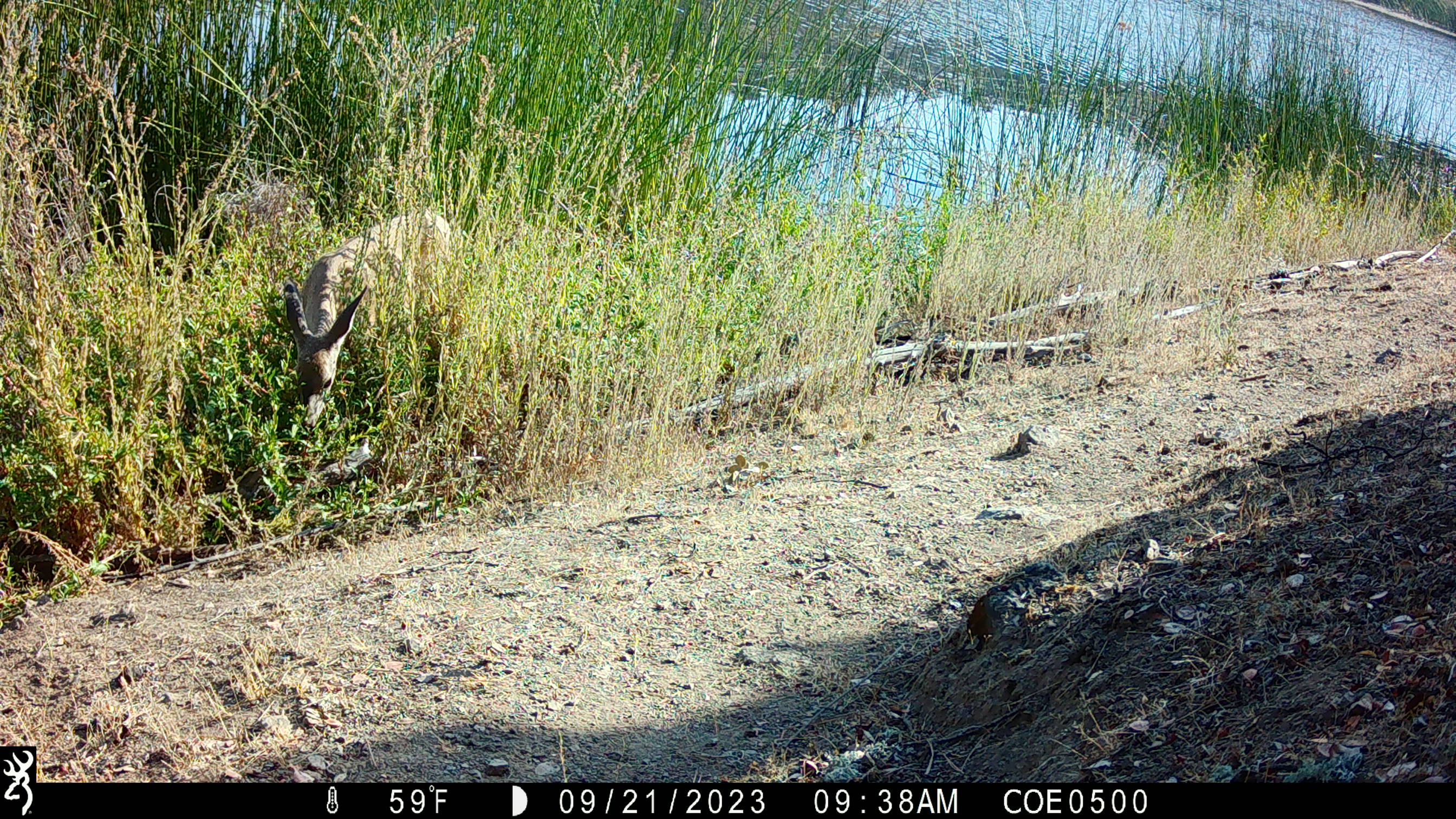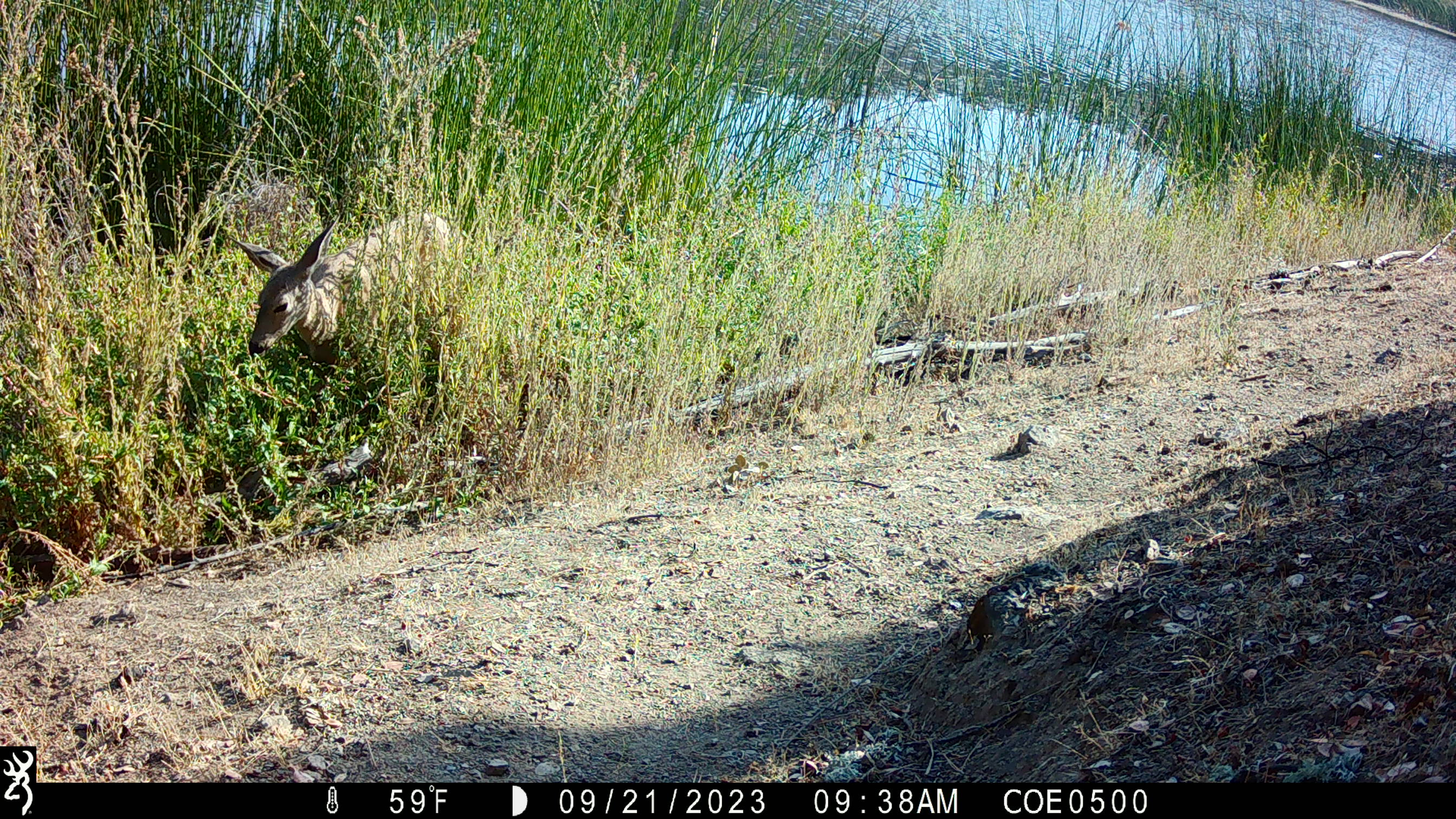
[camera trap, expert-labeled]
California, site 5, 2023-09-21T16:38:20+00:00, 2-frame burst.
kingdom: Animalia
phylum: Chordata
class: Mammalia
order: Artiodactyla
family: Cervidae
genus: Odocoileus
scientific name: Odocoileus hemionus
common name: mule deer